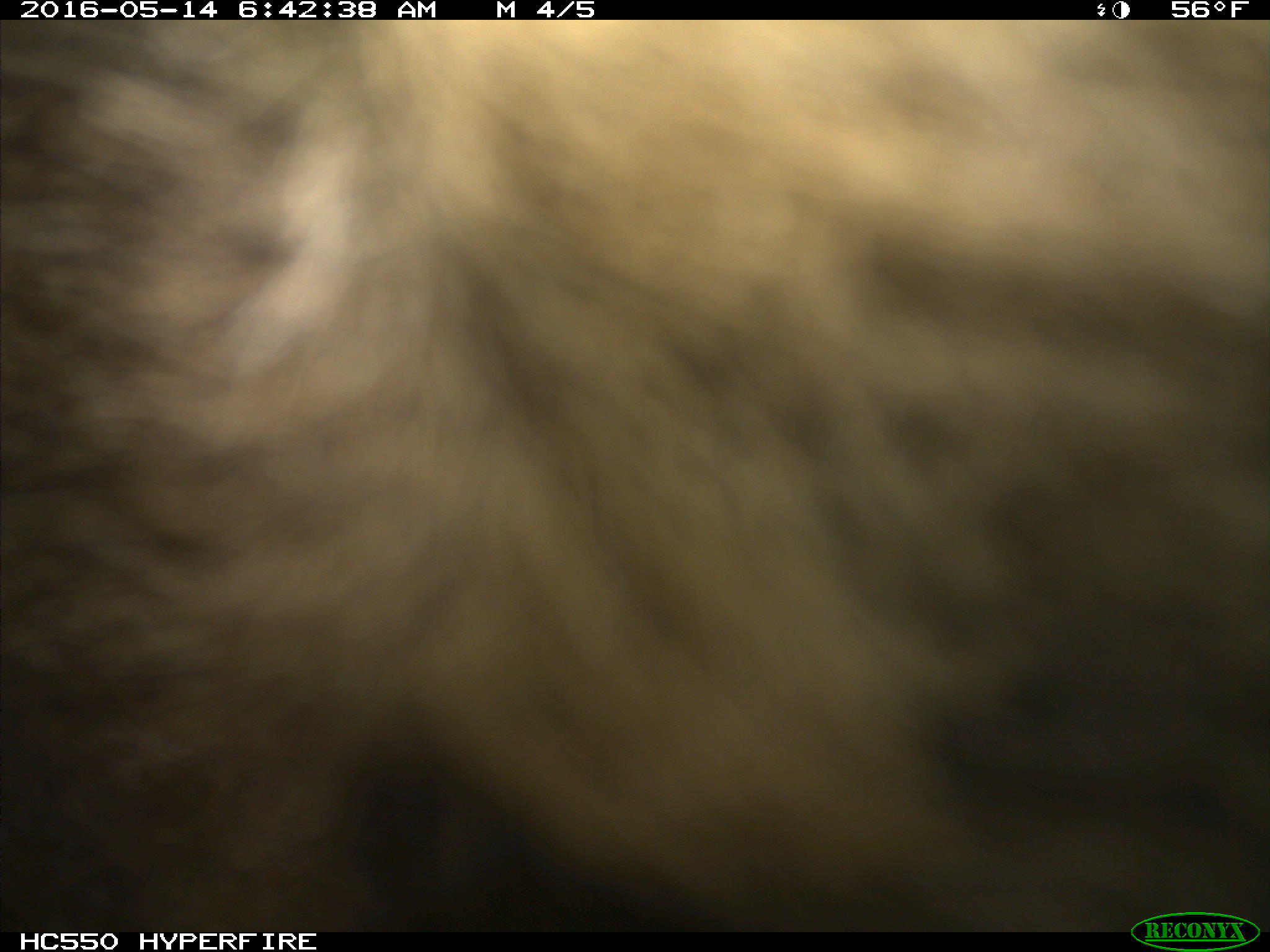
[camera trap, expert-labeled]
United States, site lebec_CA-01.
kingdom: Animalia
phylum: Chordata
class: Mammalia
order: Carnivora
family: Ursidae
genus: Ursus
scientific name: Ursus americanus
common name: american black bear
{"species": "Ursus americanus (american black bear)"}